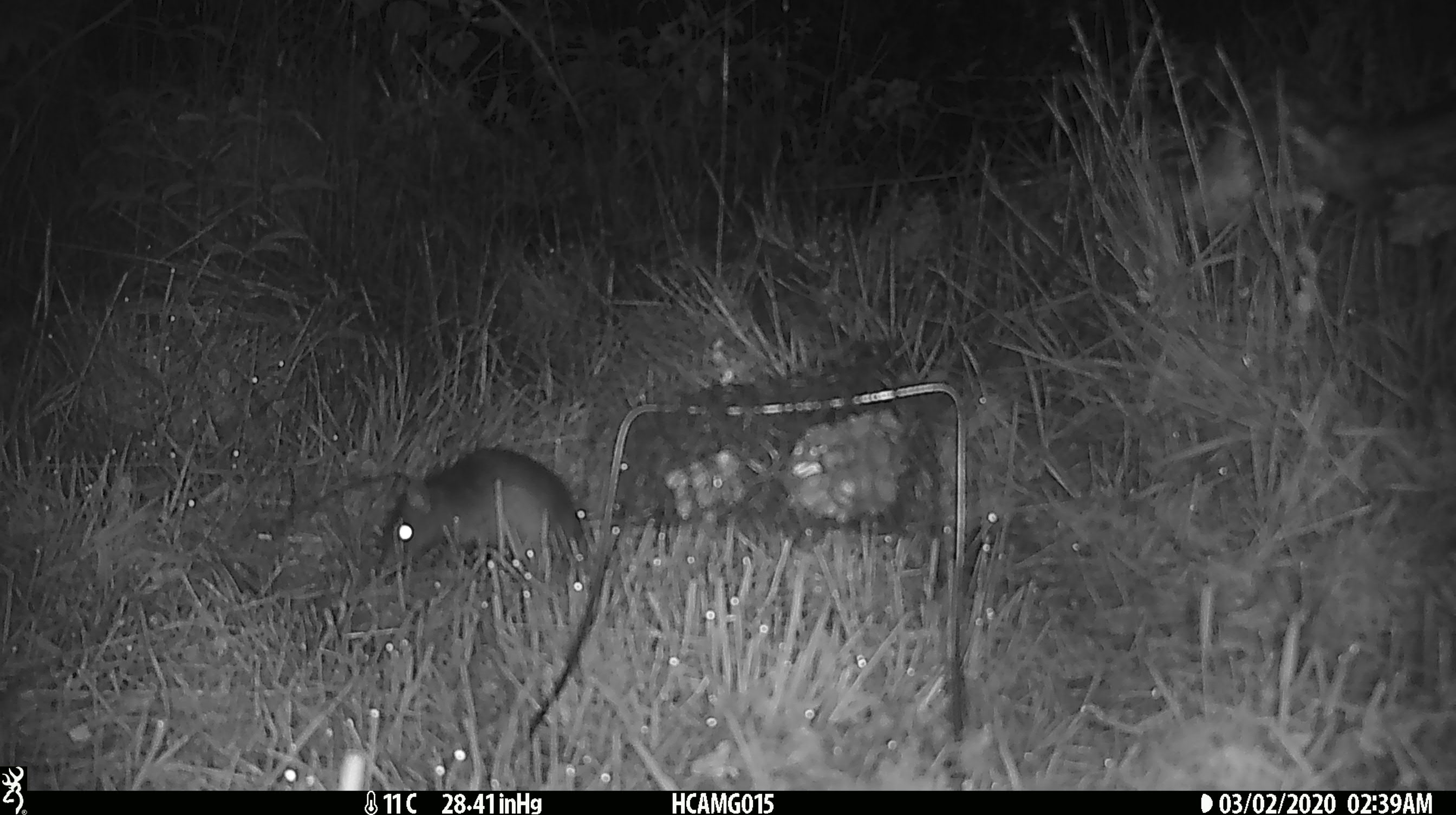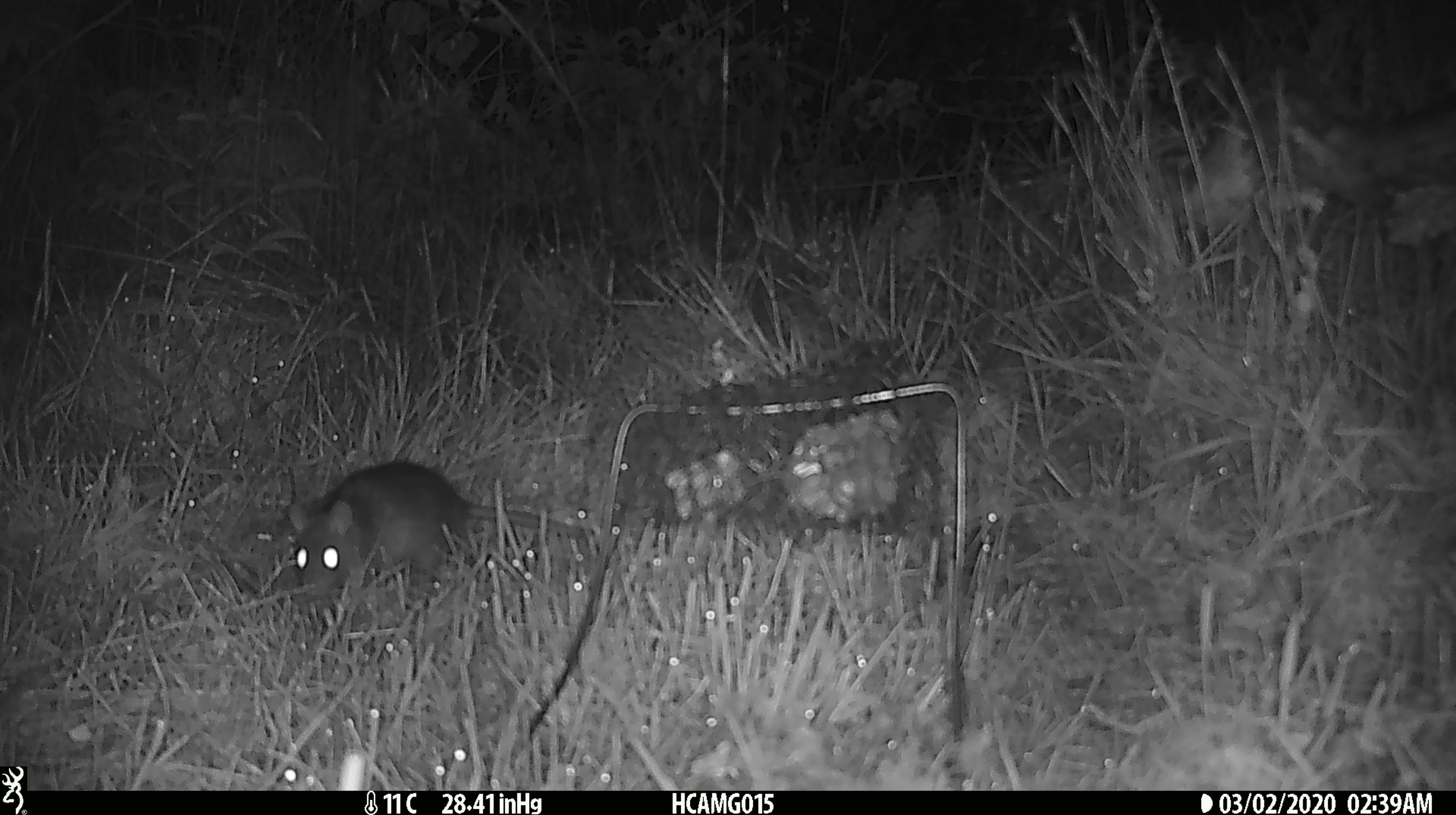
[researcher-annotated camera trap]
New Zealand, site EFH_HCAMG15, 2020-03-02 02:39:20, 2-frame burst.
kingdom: Animalia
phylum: Chordata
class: Mammalia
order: Rodentia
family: Muridae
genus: Rattus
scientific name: Rattus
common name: rat